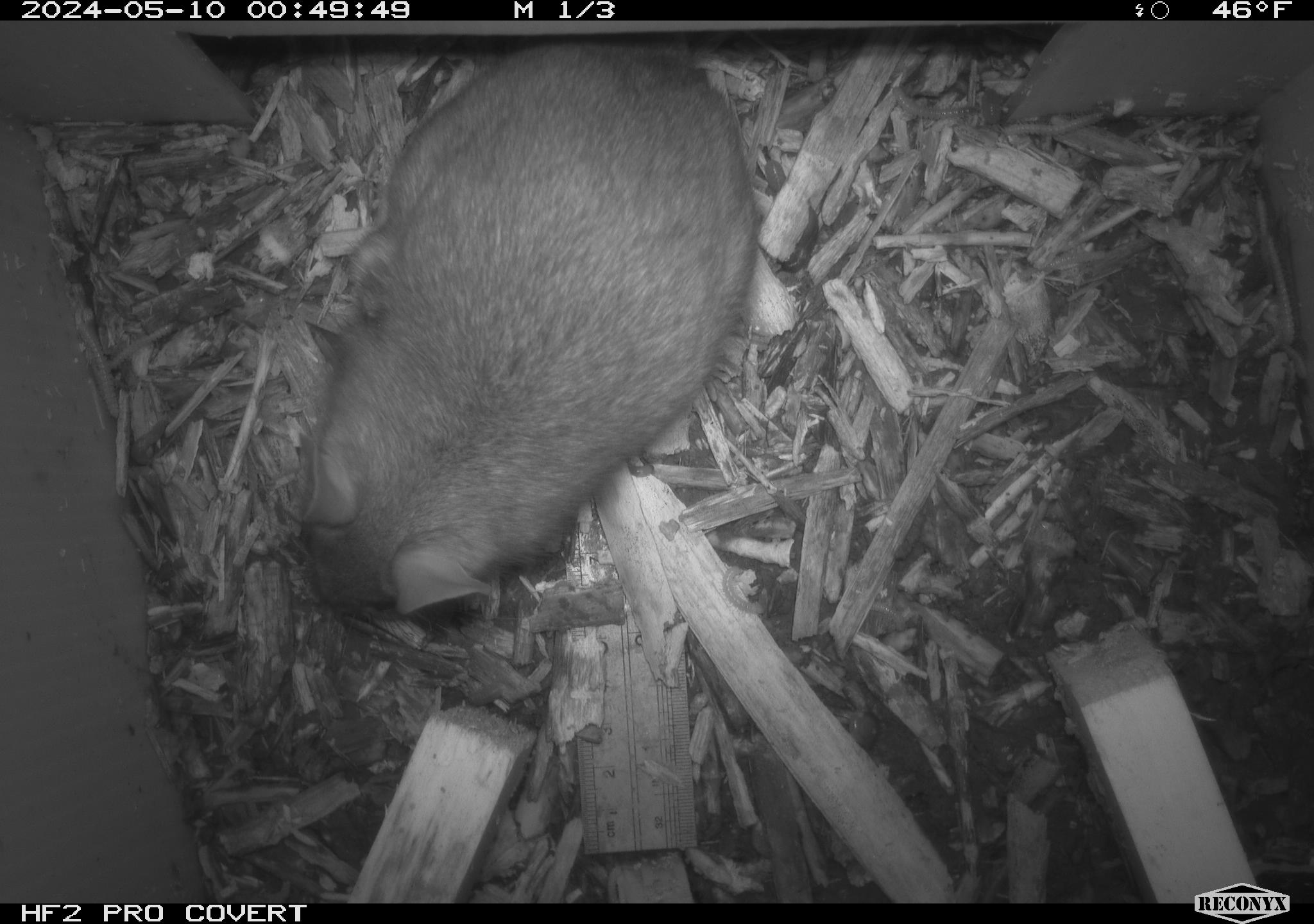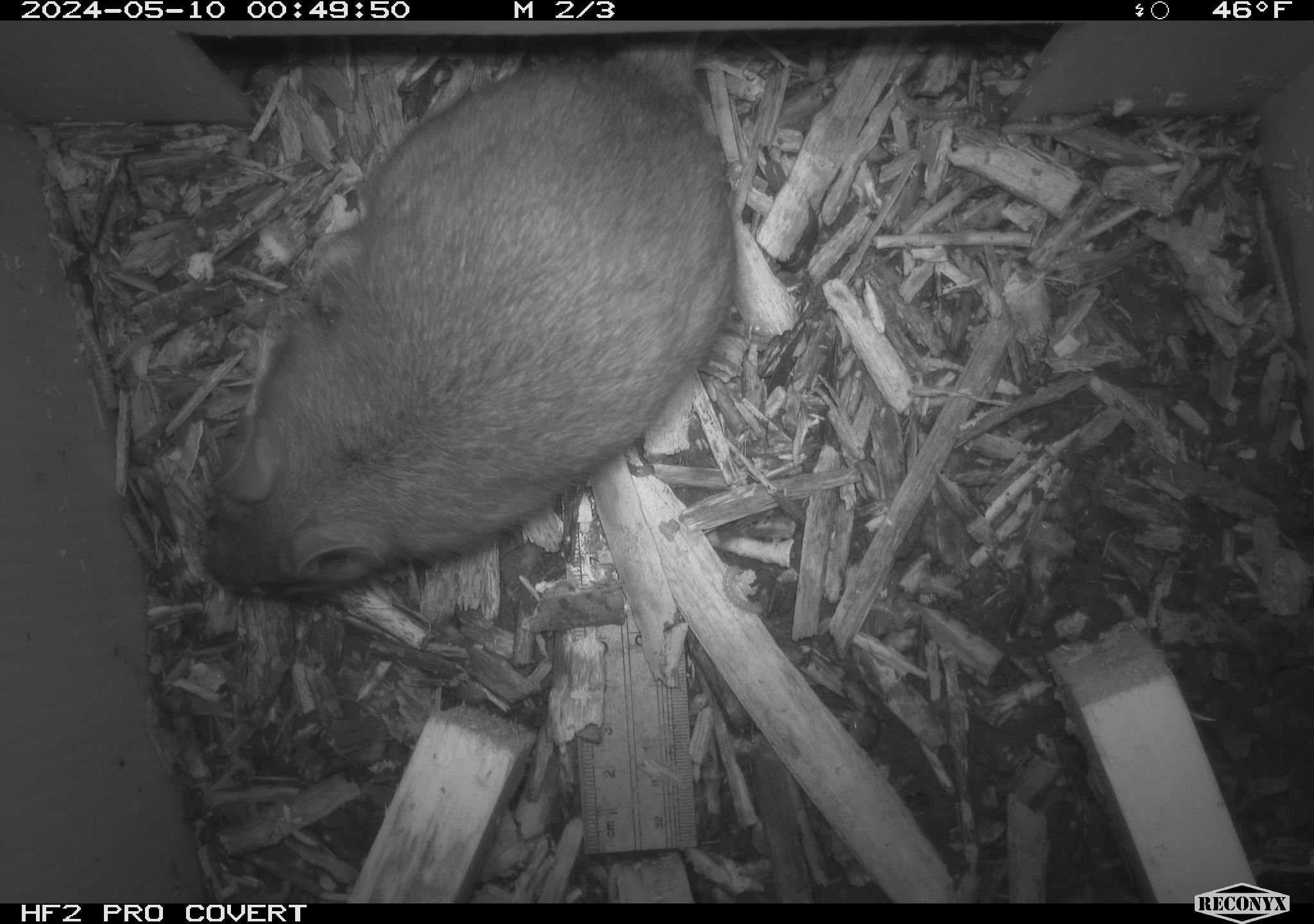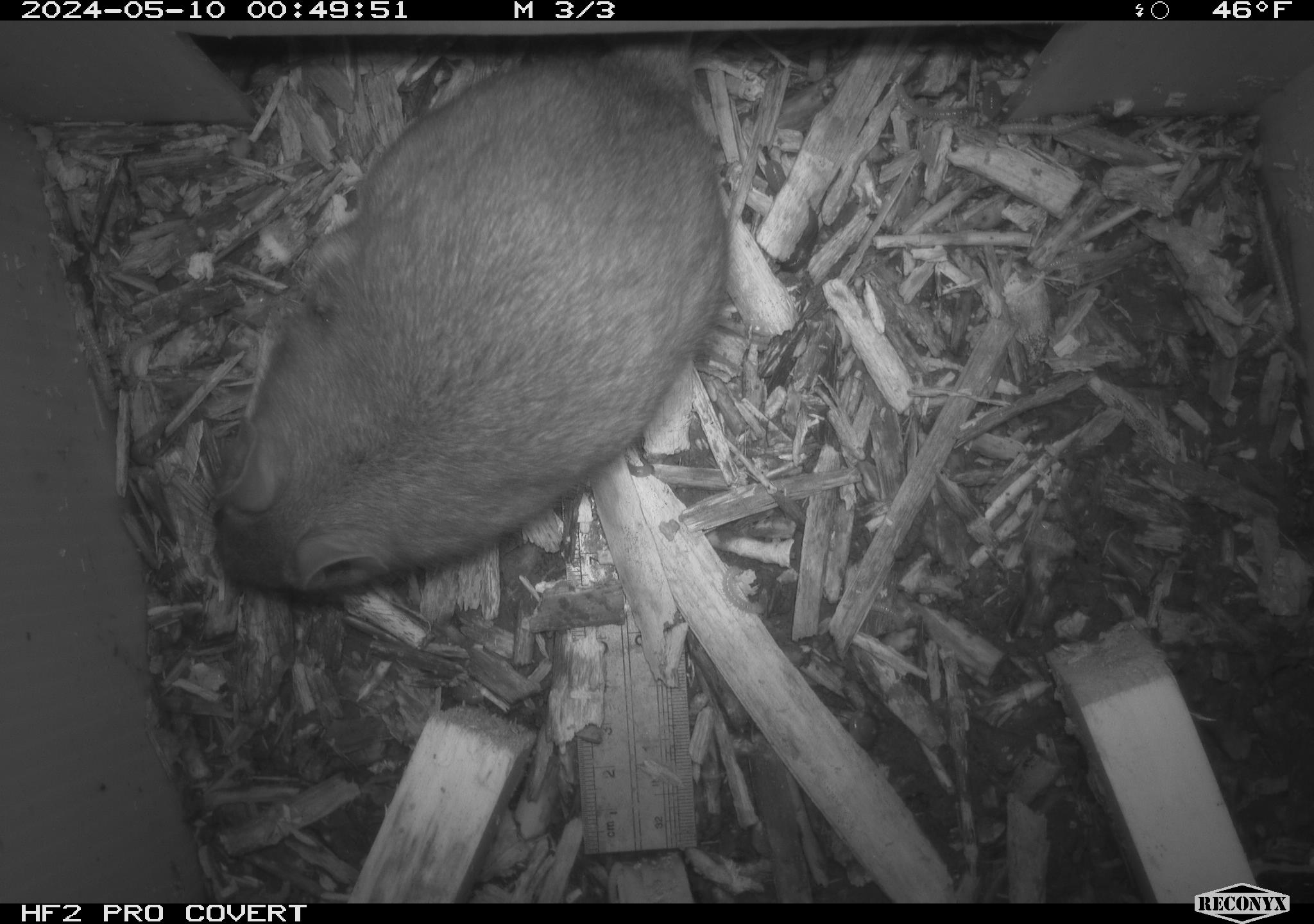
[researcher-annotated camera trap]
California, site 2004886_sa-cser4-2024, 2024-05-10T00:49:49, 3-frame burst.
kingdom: Animalia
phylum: Chordata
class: Mammalia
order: Rodentia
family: Muridae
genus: Rattus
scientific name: Rattus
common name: rat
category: rattus species